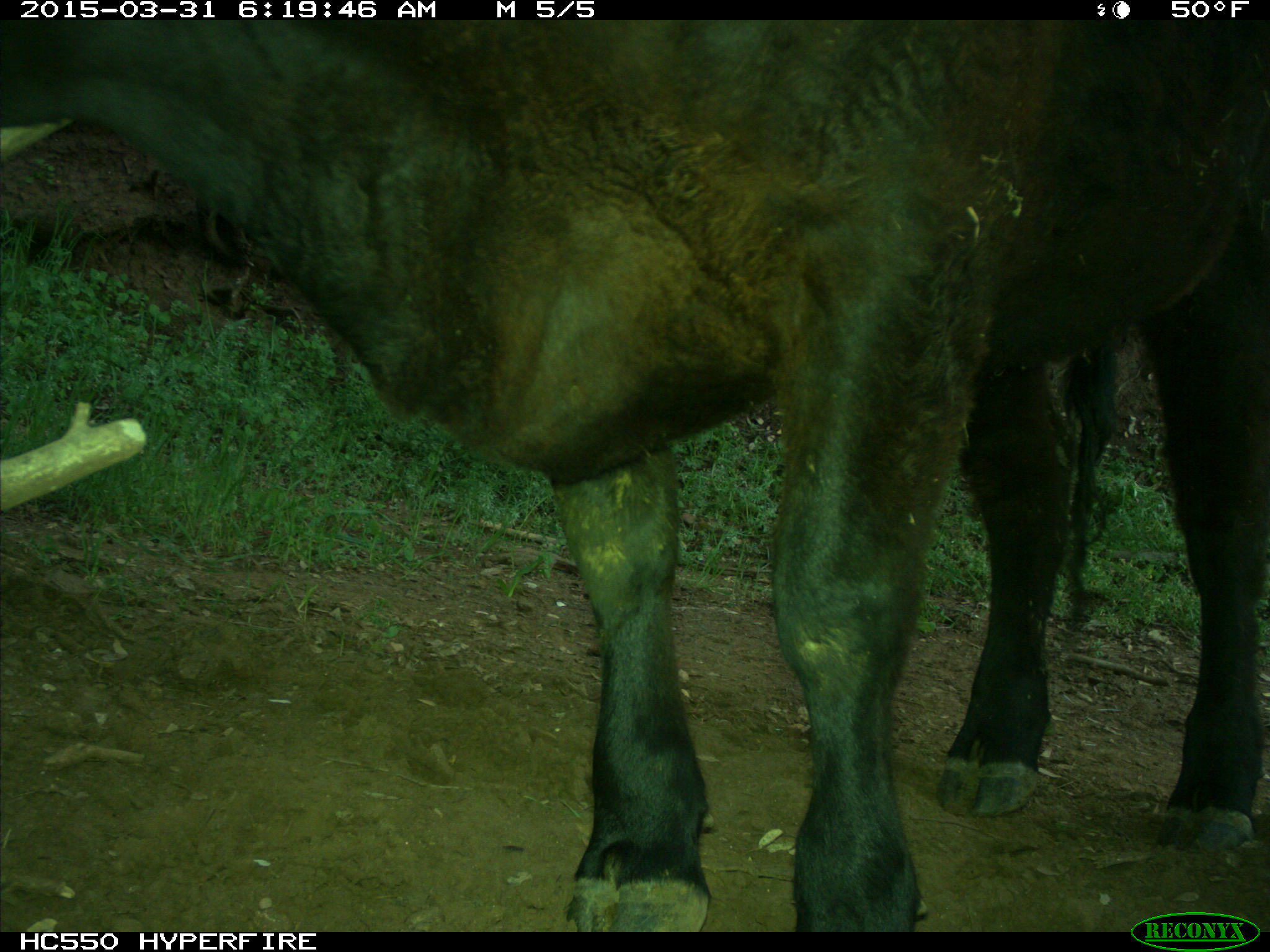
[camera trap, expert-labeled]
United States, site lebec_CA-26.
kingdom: Animalia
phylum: Chordata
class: Mammalia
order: Artiodactyla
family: Bovidae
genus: Bos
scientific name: Bos taurus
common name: domestic cow